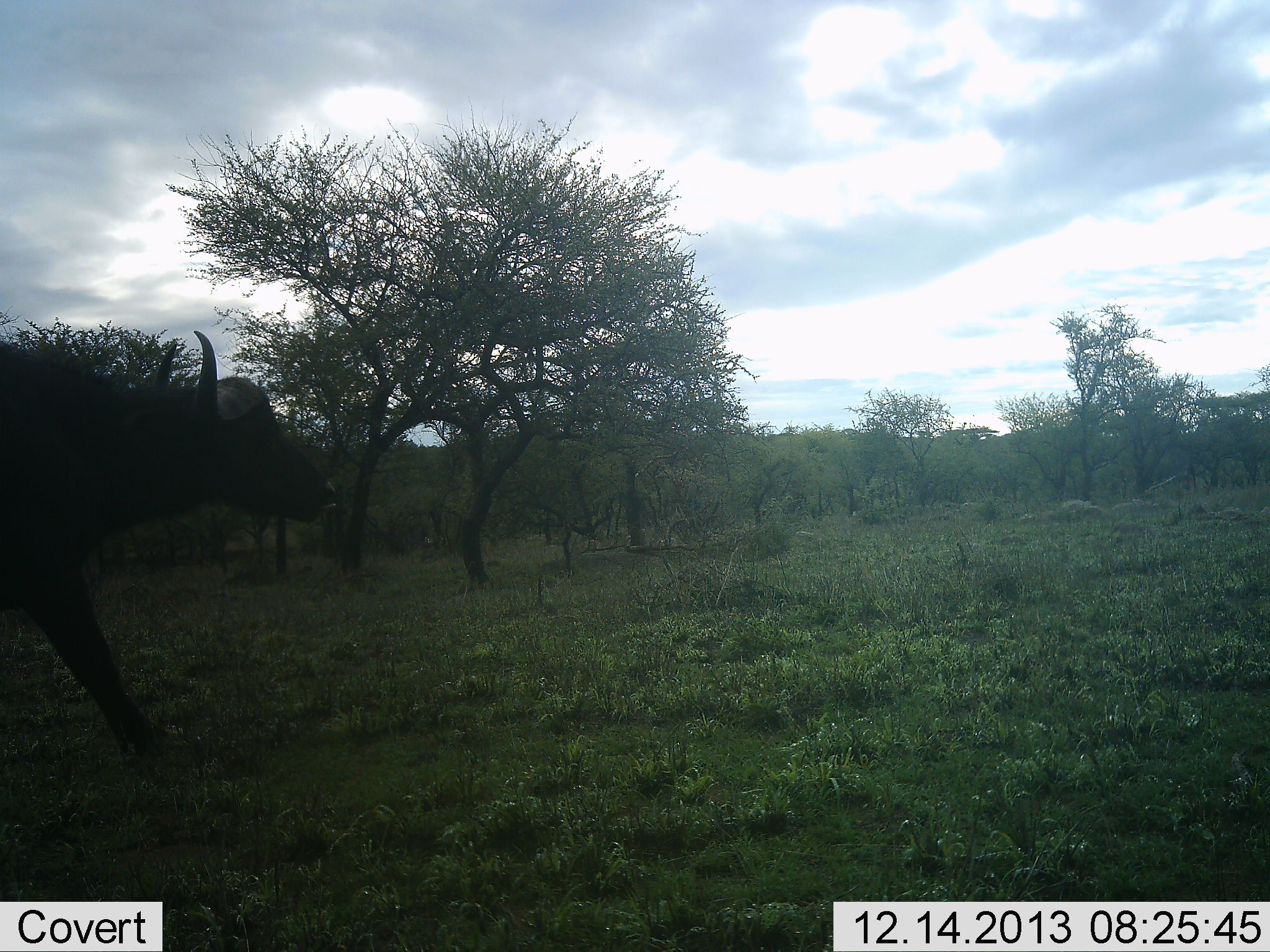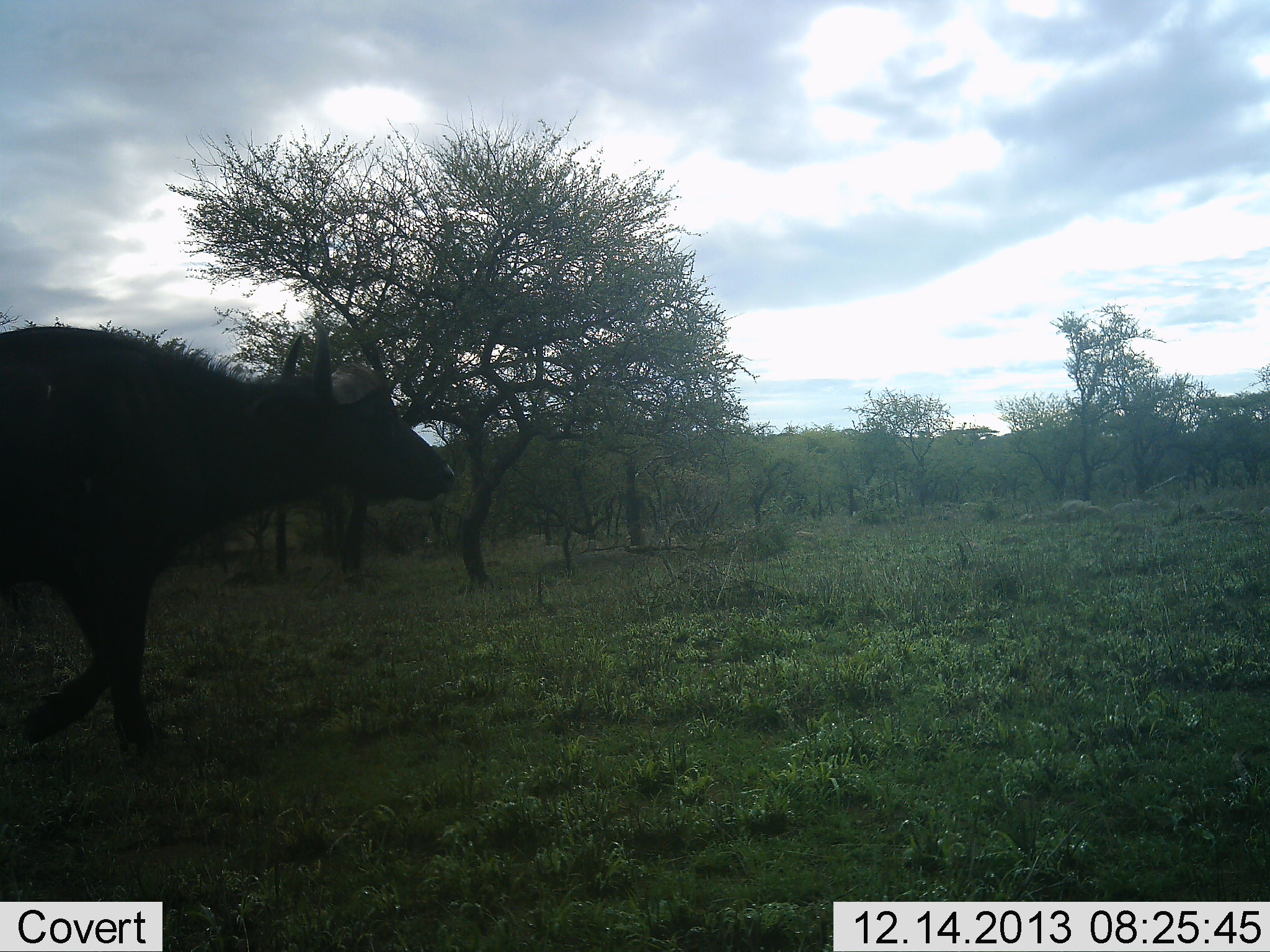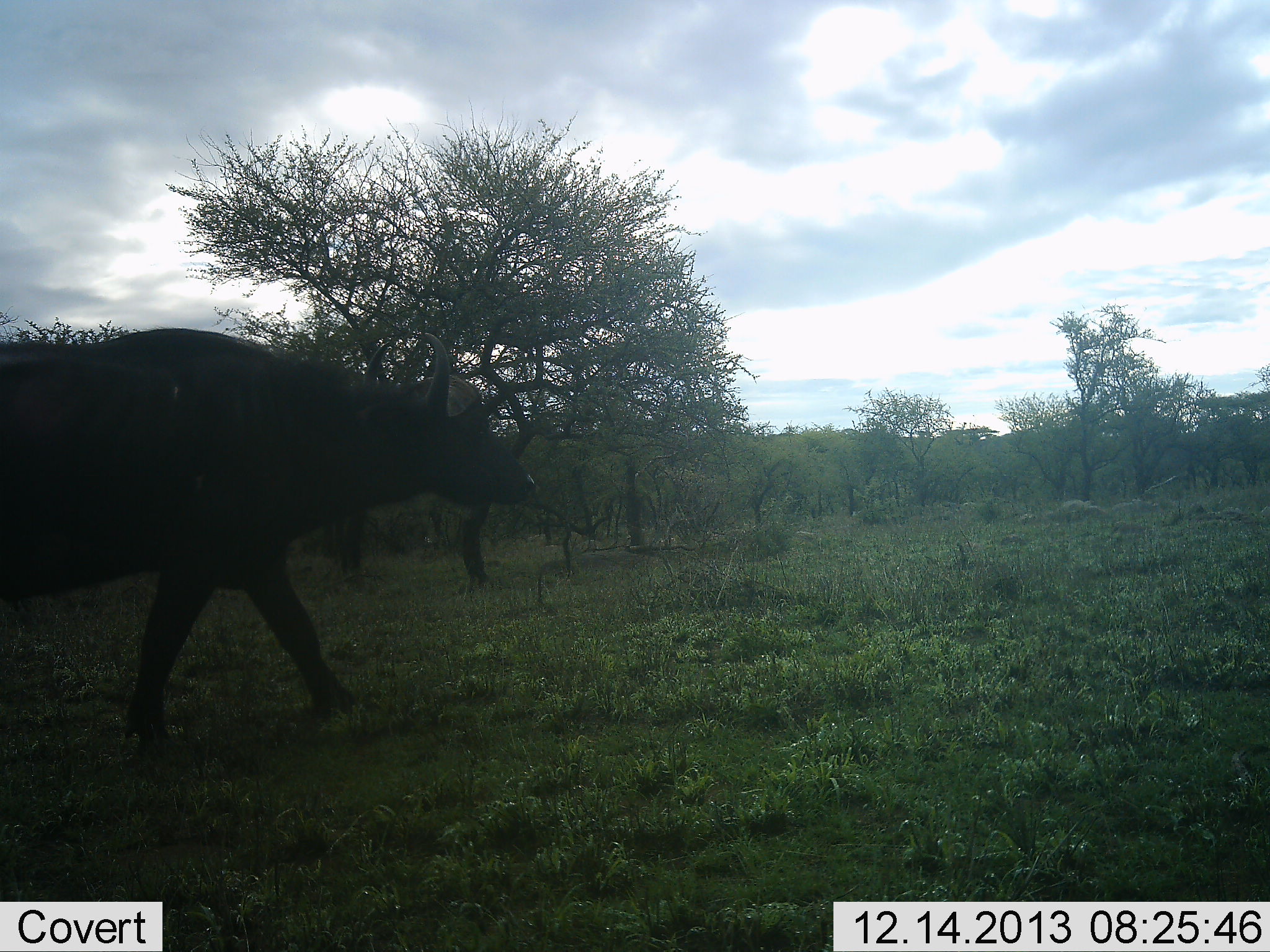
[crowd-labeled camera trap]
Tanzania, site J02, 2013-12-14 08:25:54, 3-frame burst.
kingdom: Animalia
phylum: Chordata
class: Mammalia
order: Artiodactyla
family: Bovidae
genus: Syncerus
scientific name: Syncerus caffer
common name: cape buffalo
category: buffalo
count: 1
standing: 0%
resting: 0%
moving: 100%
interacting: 0%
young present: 0%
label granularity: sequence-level